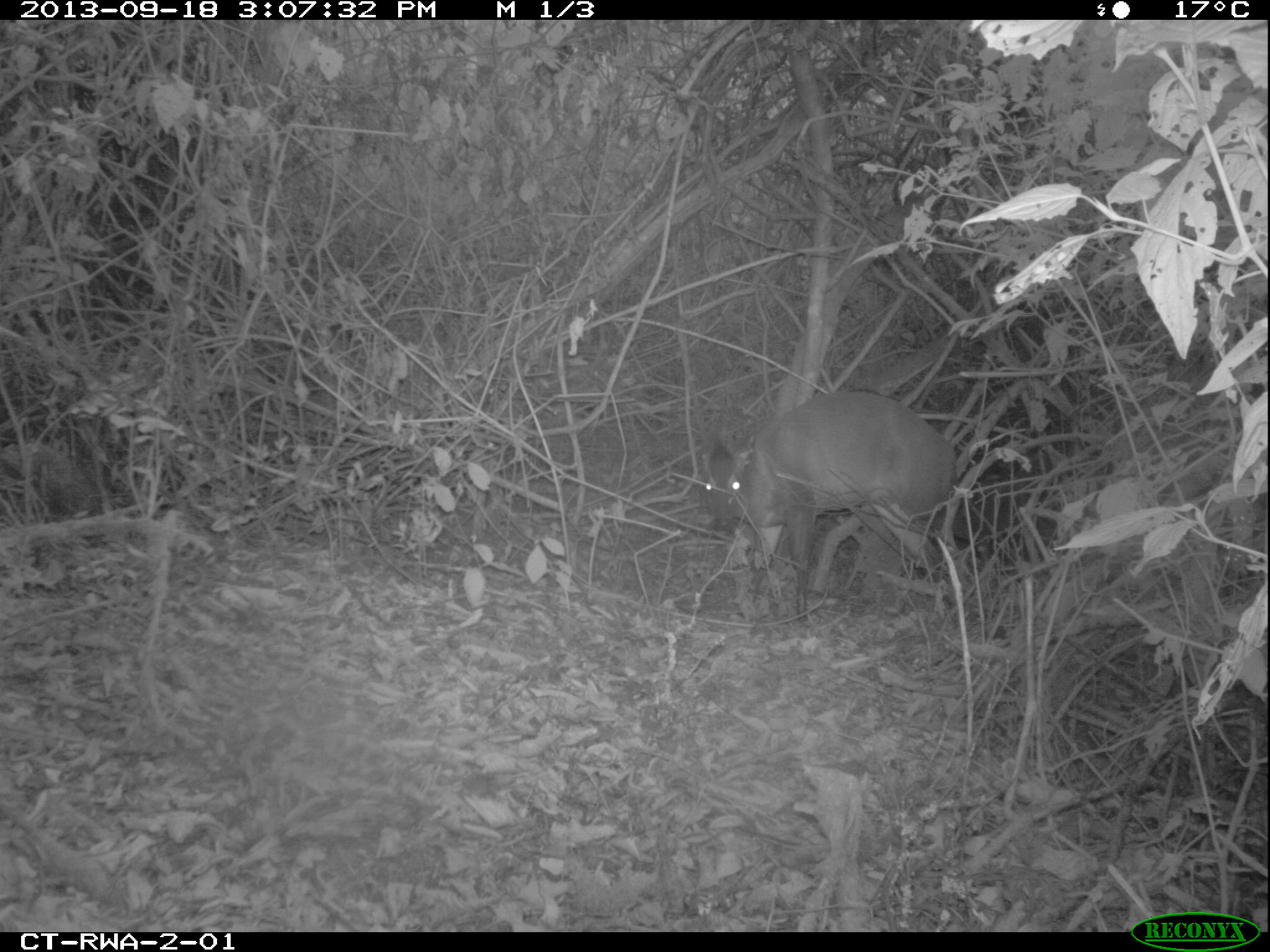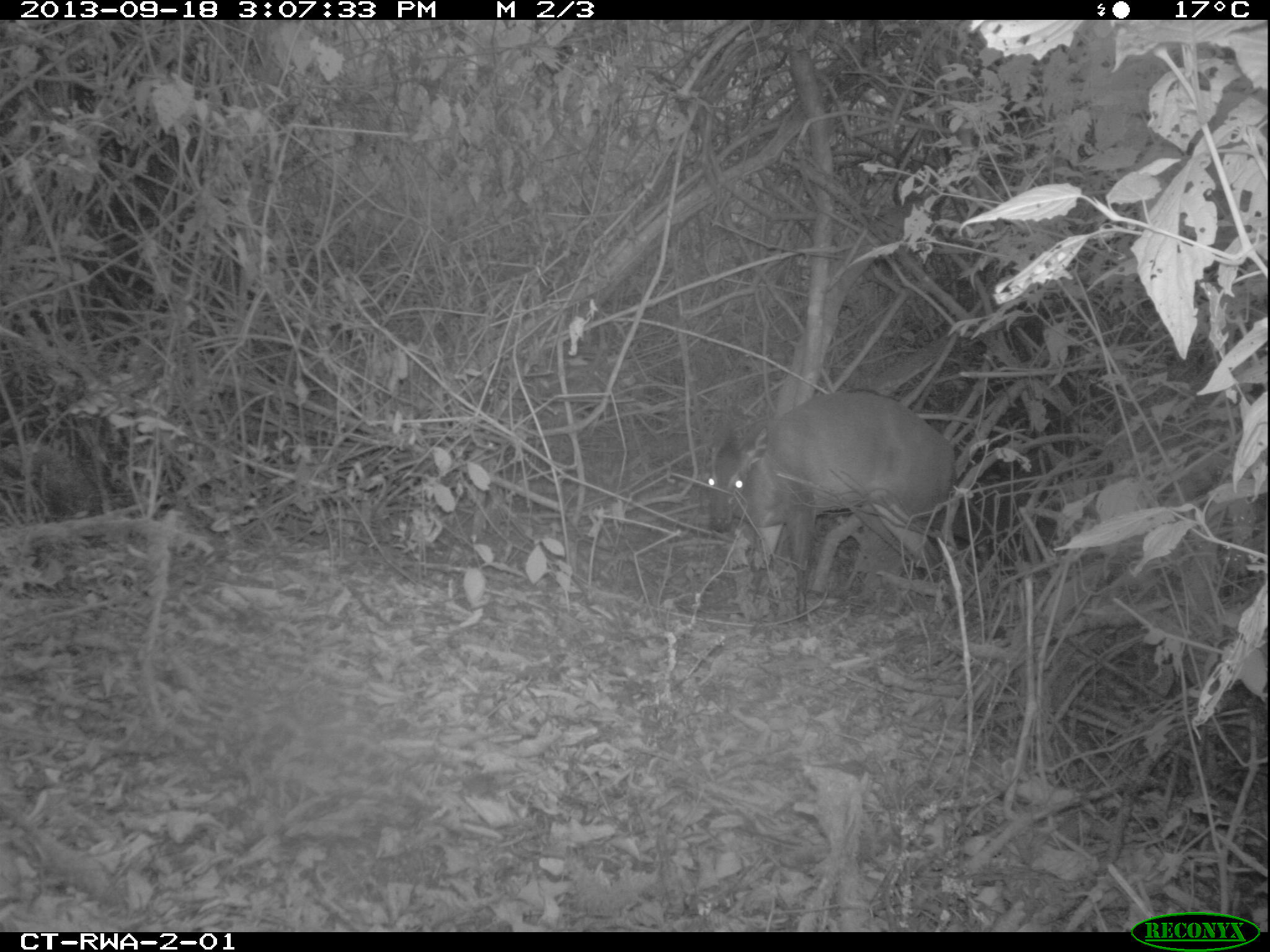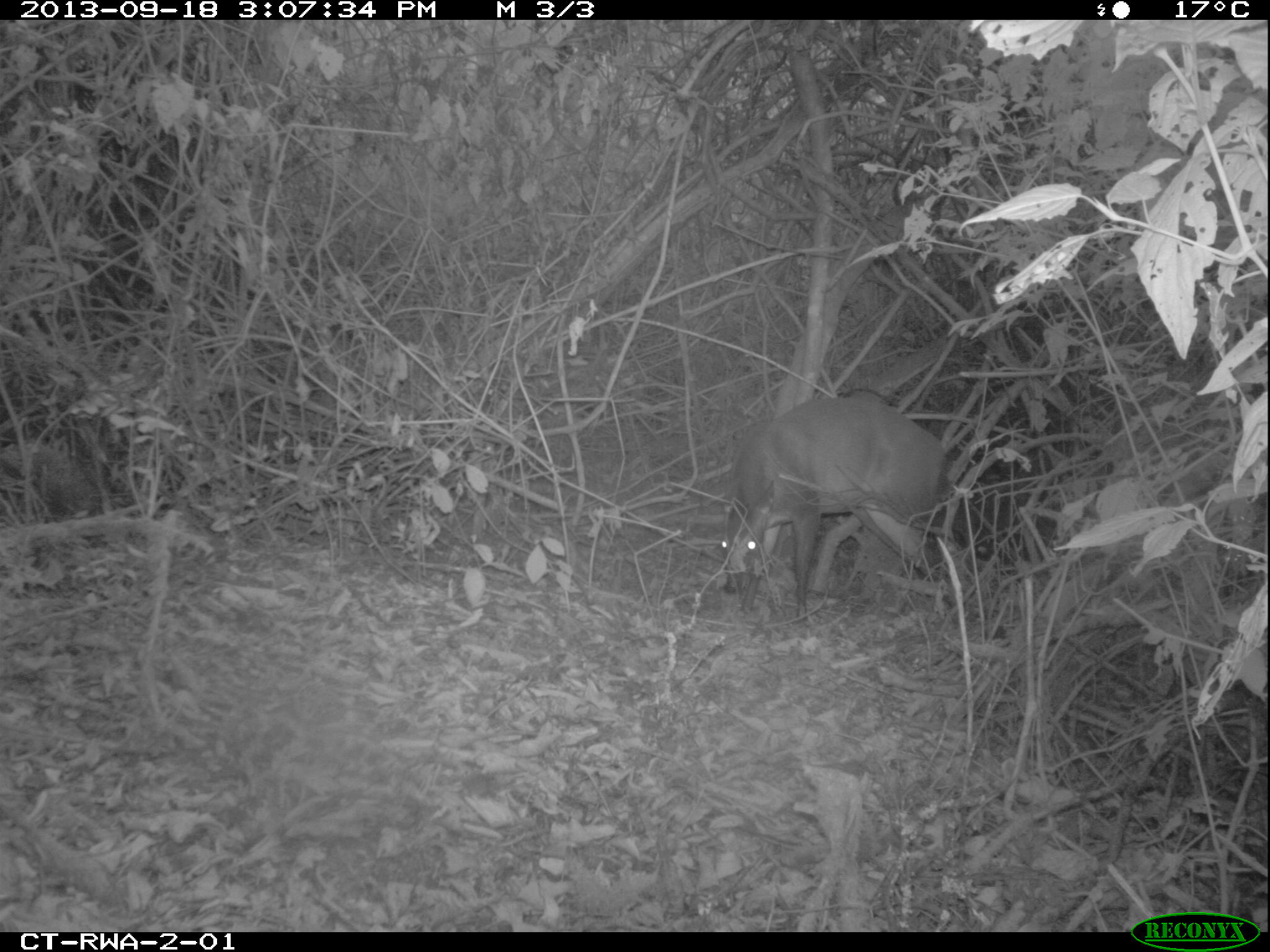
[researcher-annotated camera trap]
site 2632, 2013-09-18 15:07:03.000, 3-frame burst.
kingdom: Animalia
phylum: Chordata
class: Mammalia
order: Artiodactyla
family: Bovidae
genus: Cephalophus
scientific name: Cephalophus nigrifrons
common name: black-fronted duiker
Cephalophus nigrifrons (black-fronted duiker), count 1.